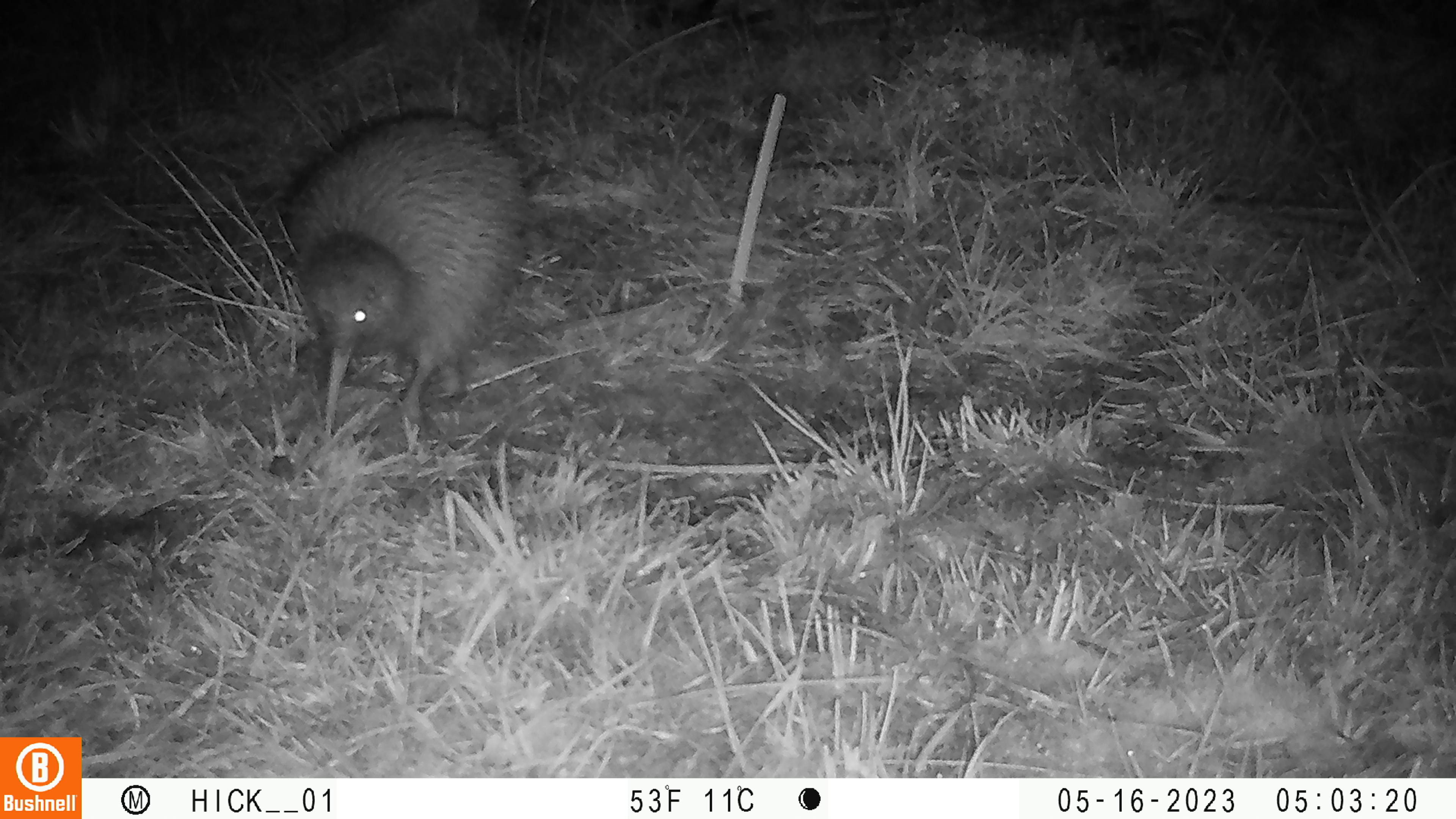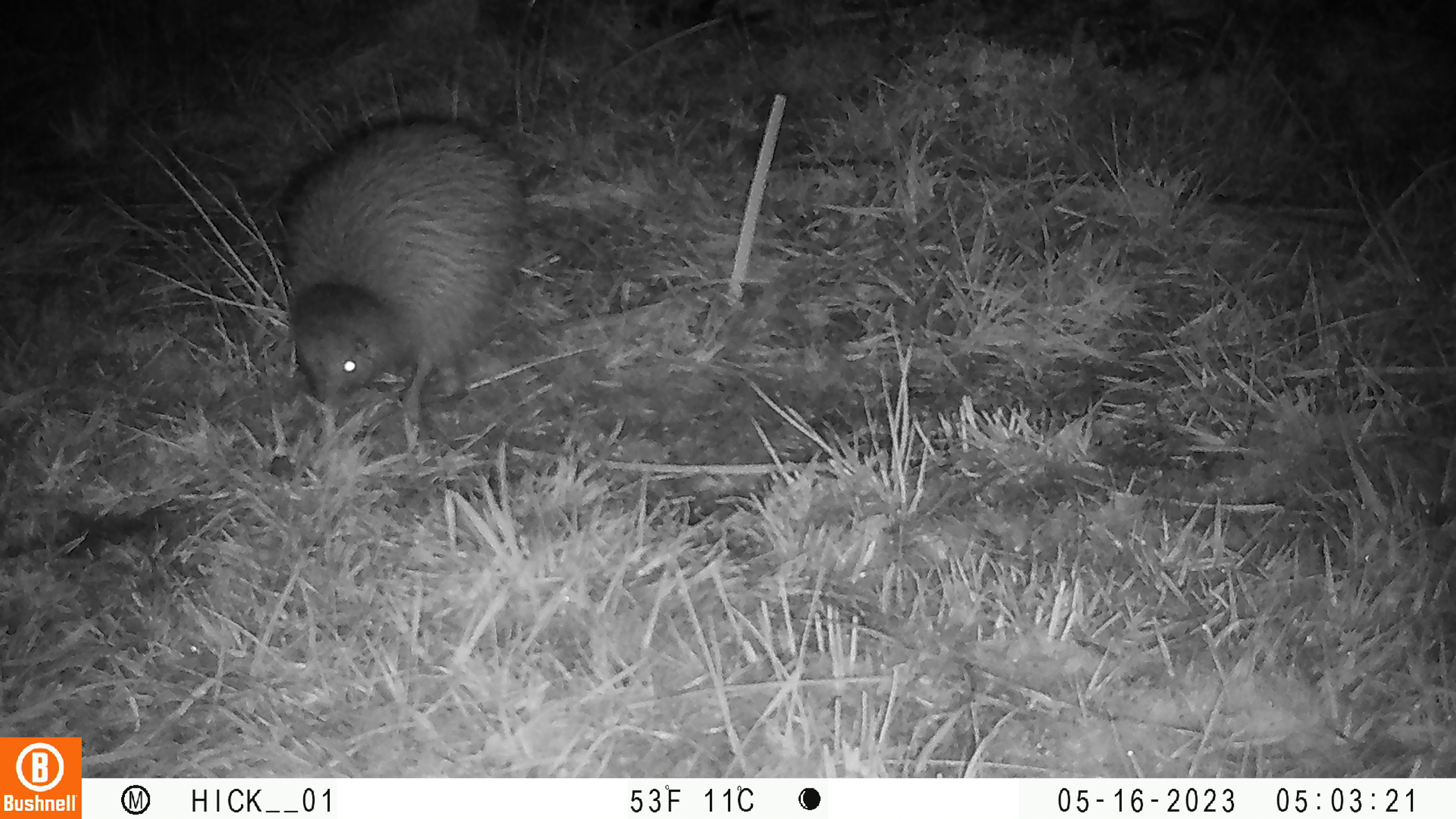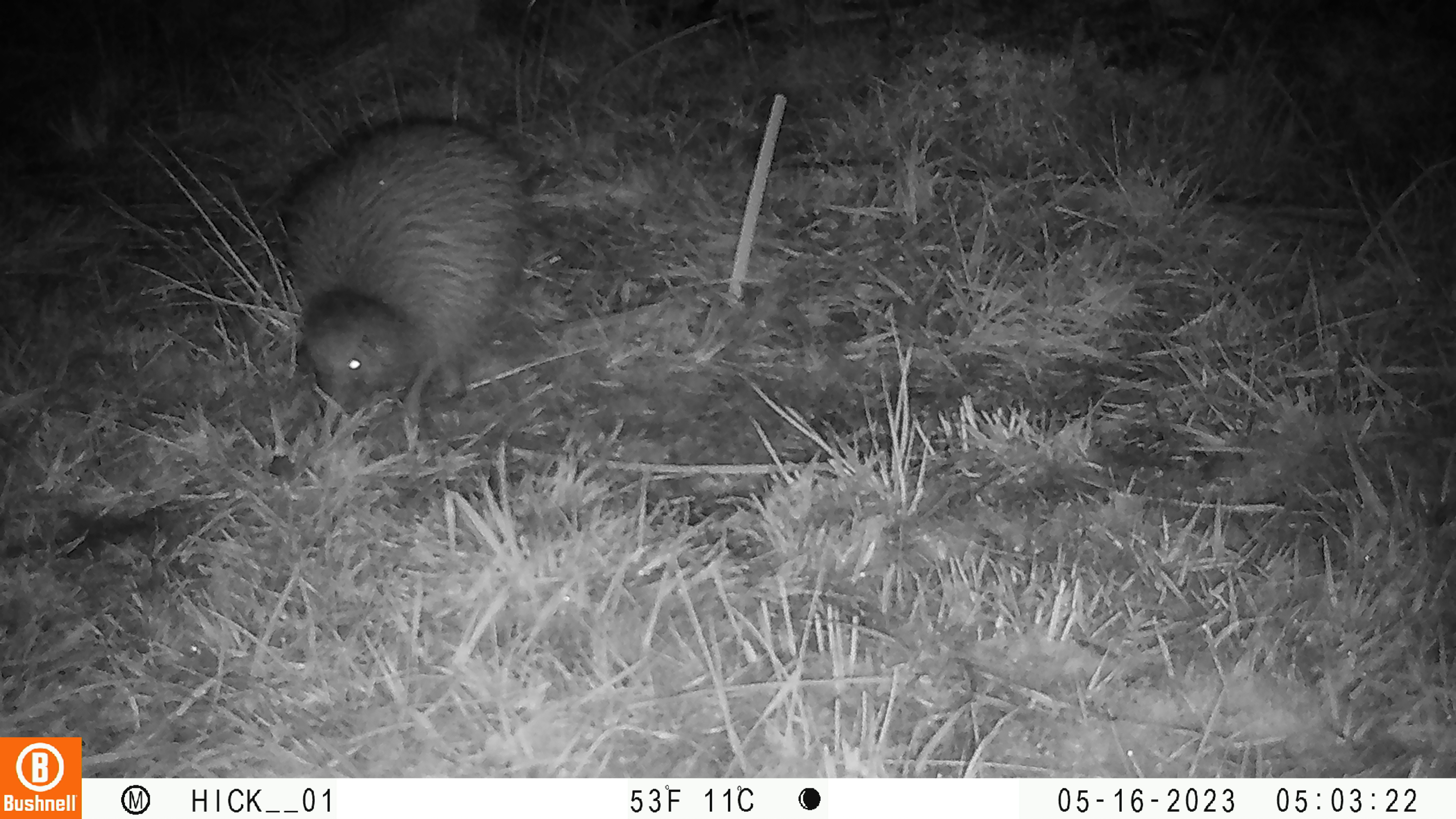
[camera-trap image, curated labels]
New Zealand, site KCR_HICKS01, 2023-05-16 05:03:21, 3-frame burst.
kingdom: Animalia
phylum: Chordata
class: Aves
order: Apterygiformes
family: Apterygidae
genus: Apteryx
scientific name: Apteryx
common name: kiwi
Kiwi (Apteryx).